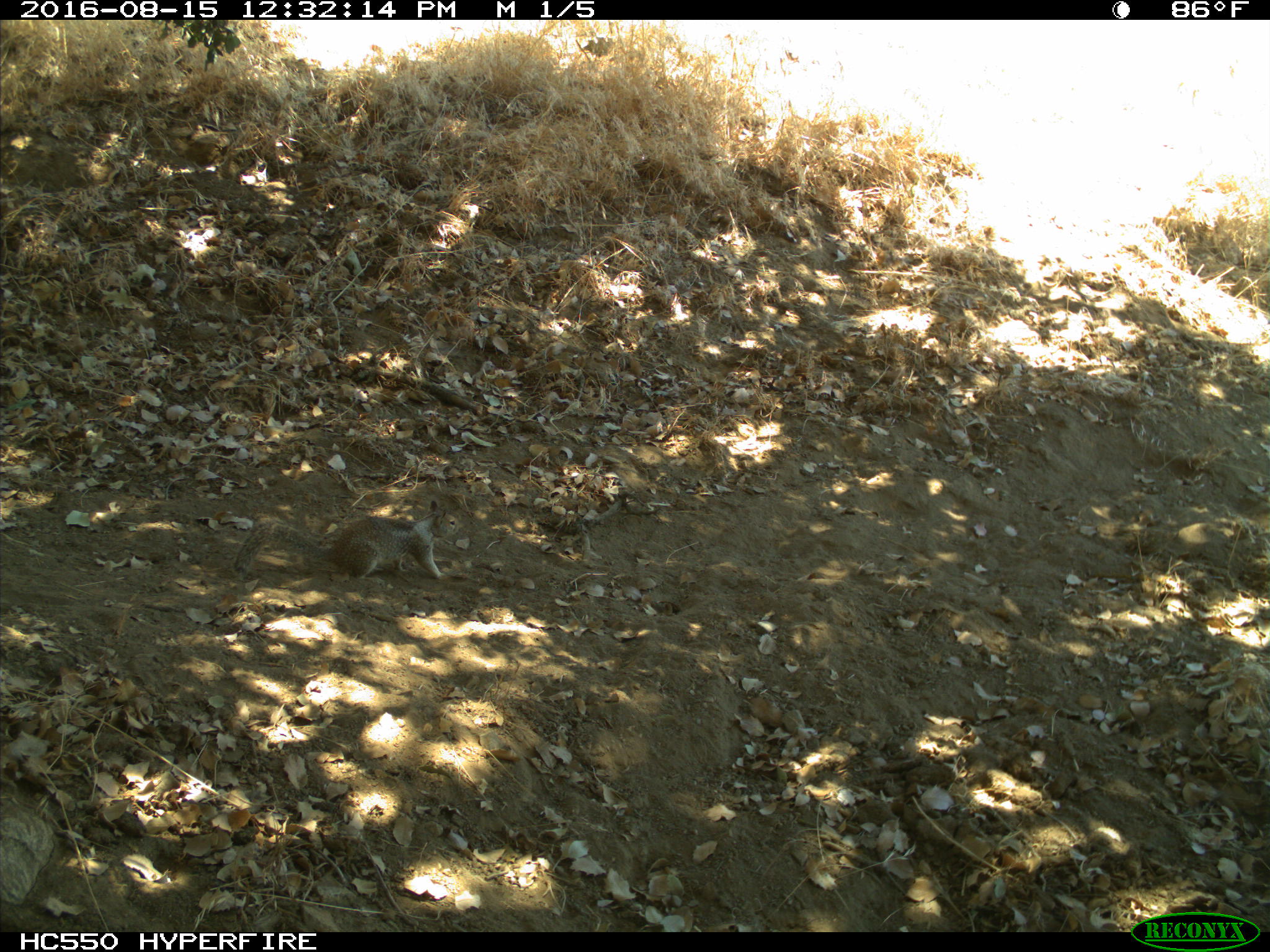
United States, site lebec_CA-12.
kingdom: Animalia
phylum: Chordata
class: Mammalia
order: Rodentia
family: Sciuridae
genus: Otospermophilus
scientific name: Otospermophilus beecheyi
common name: california ground squirrel